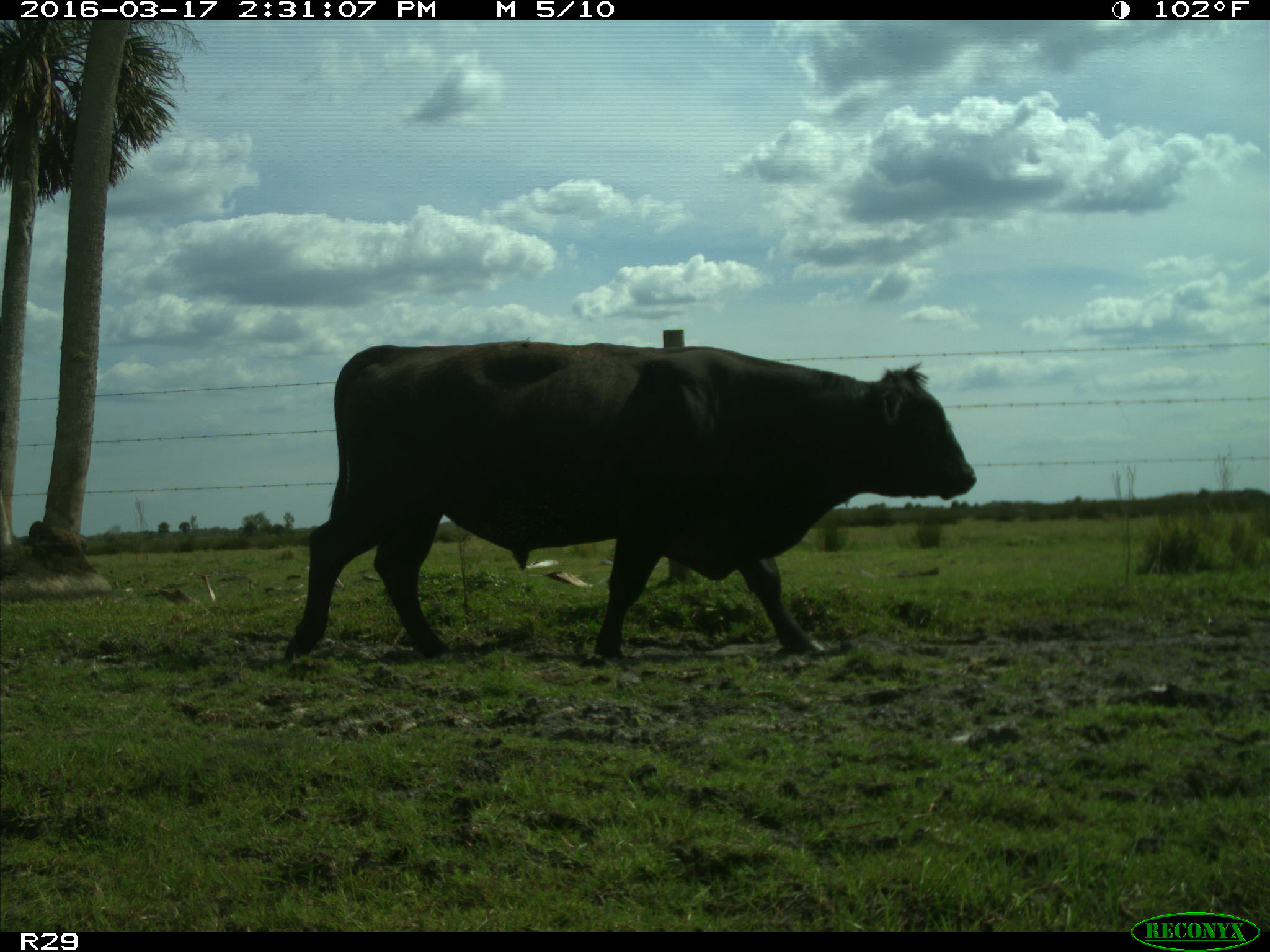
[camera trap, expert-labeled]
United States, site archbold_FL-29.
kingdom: Animalia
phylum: Chordata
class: Mammalia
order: Artiodactyla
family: Bovidae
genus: Bos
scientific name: Bos taurus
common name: domestic cow